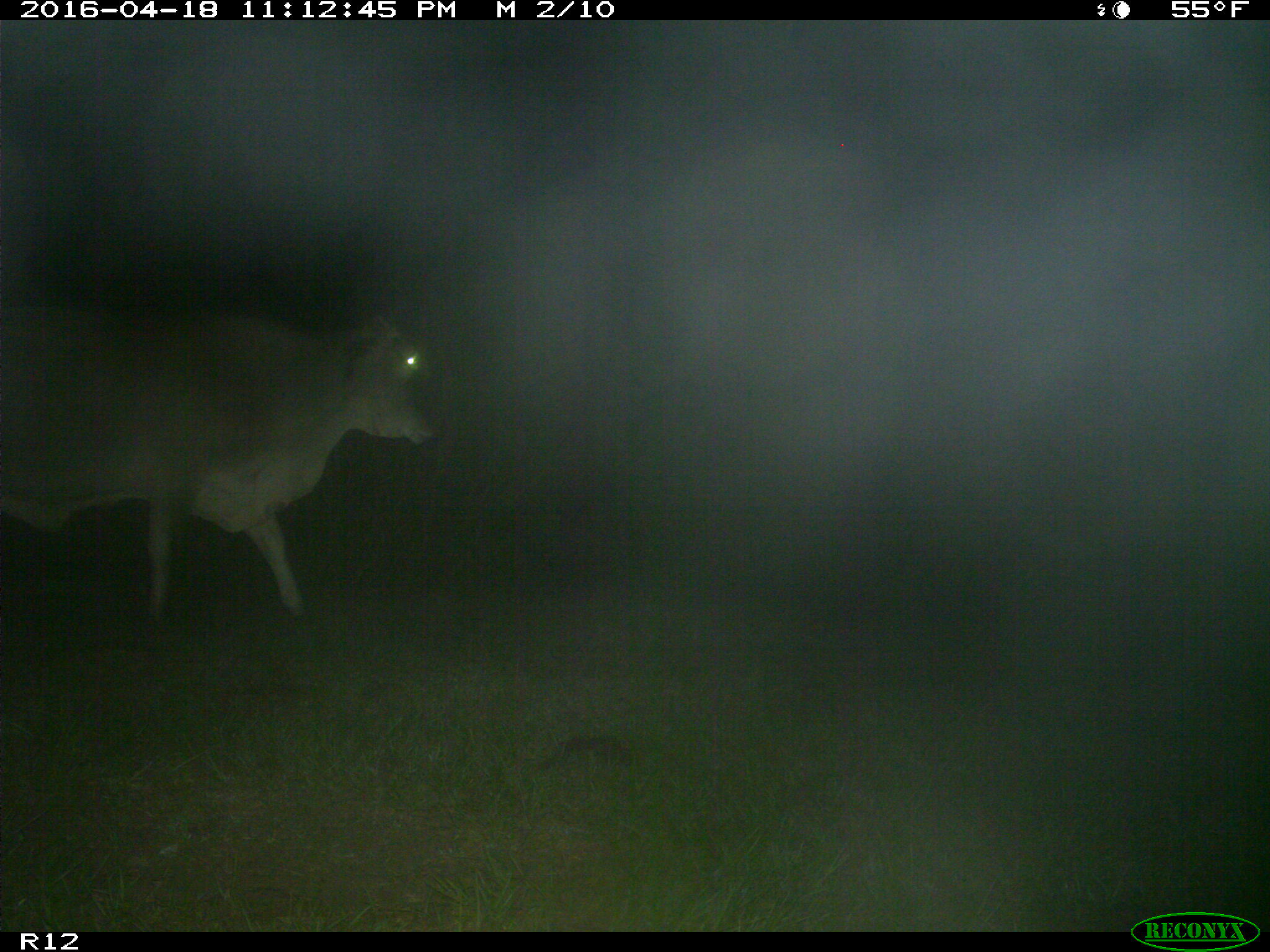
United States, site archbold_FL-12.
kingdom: Animalia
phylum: Chordata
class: Mammalia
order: Artiodactyla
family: Bovidae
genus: Bos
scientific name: Bos taurus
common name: domestic cow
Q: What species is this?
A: Bos taurus (domestic cow).